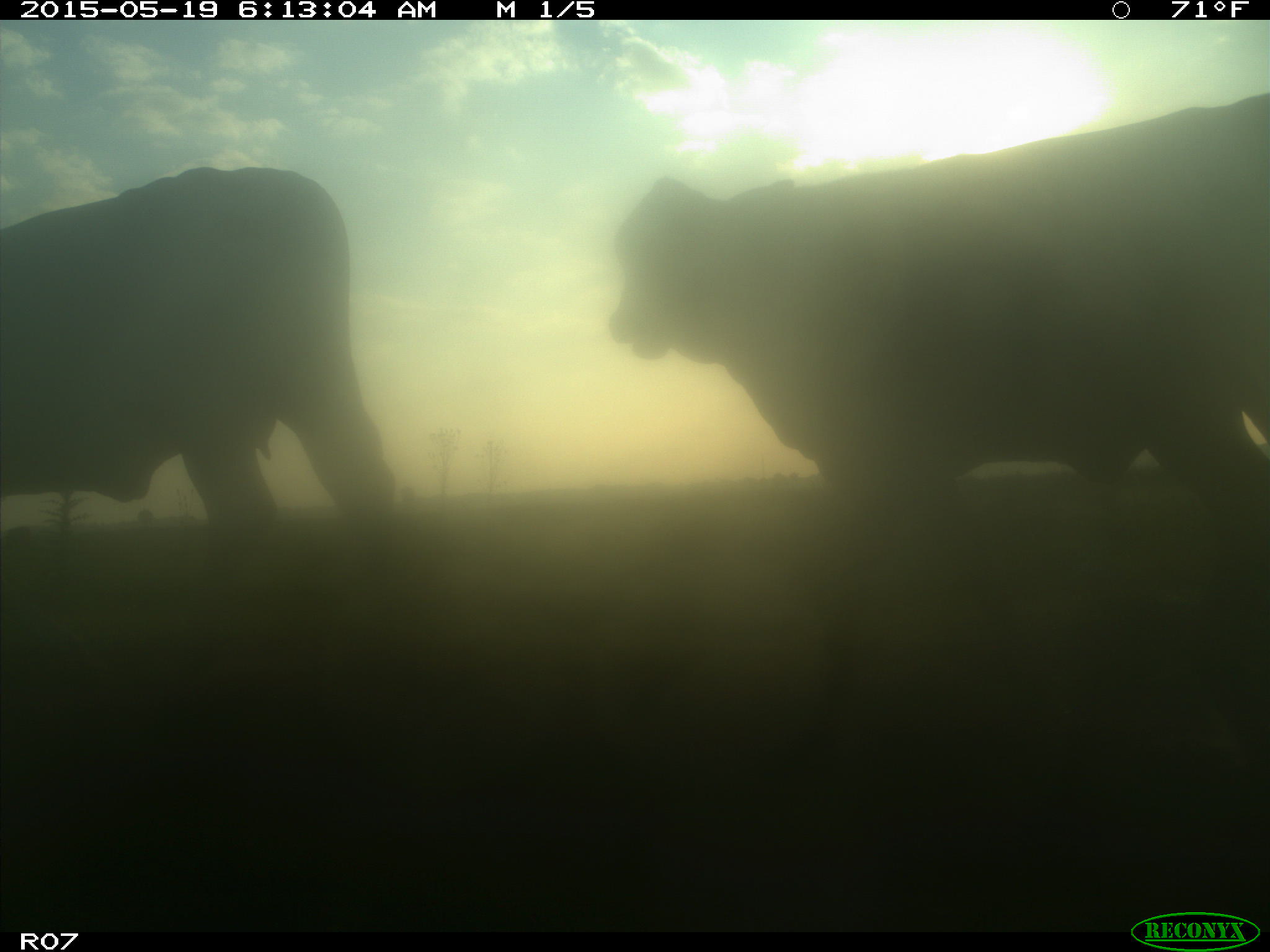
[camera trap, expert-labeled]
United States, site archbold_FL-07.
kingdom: Animalia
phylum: Chordata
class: Mammalia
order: Artiodactyla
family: Bovidae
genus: Bos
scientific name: Bos taurus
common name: domestic cow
Bos taurus (domestic cow).